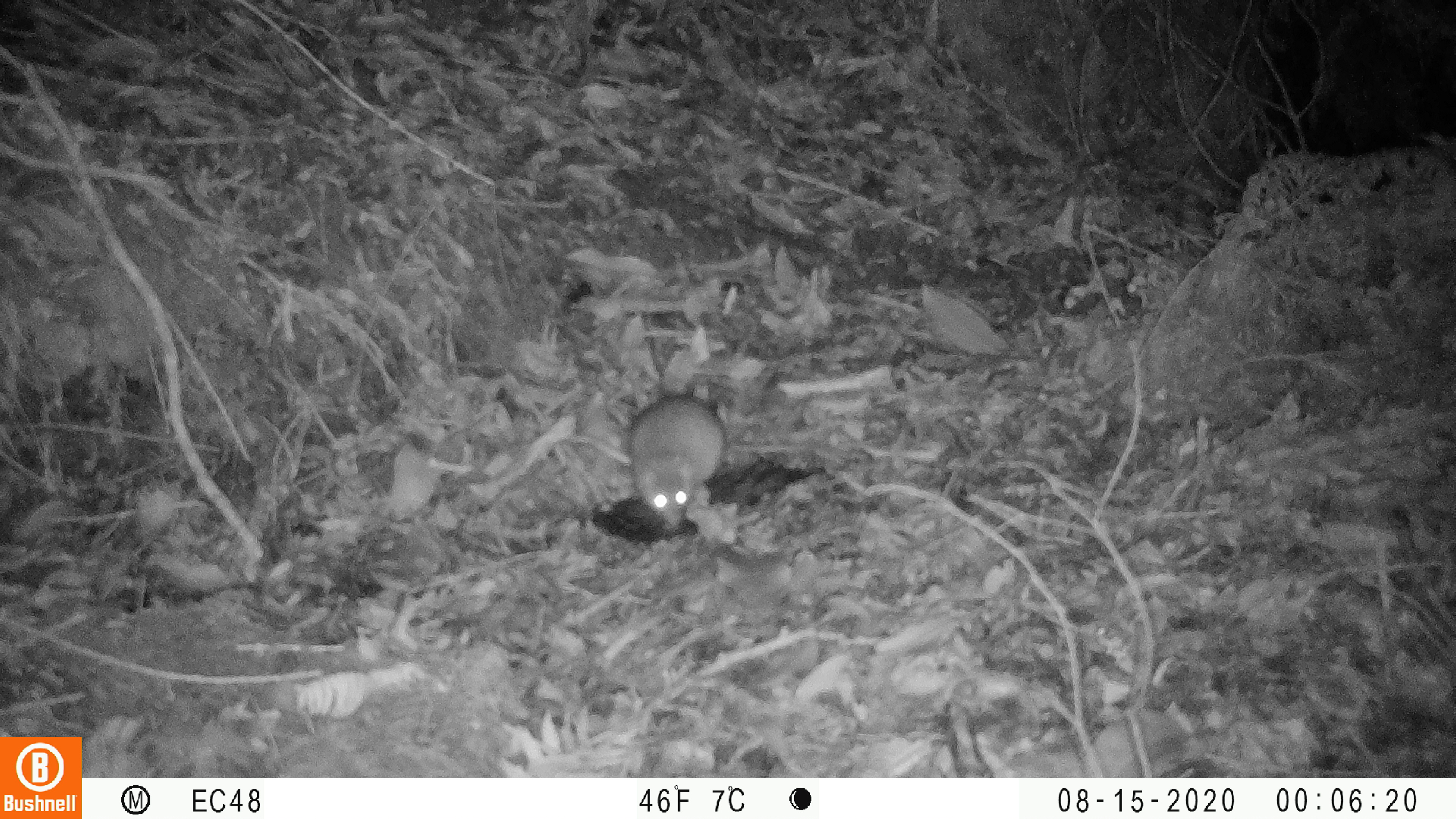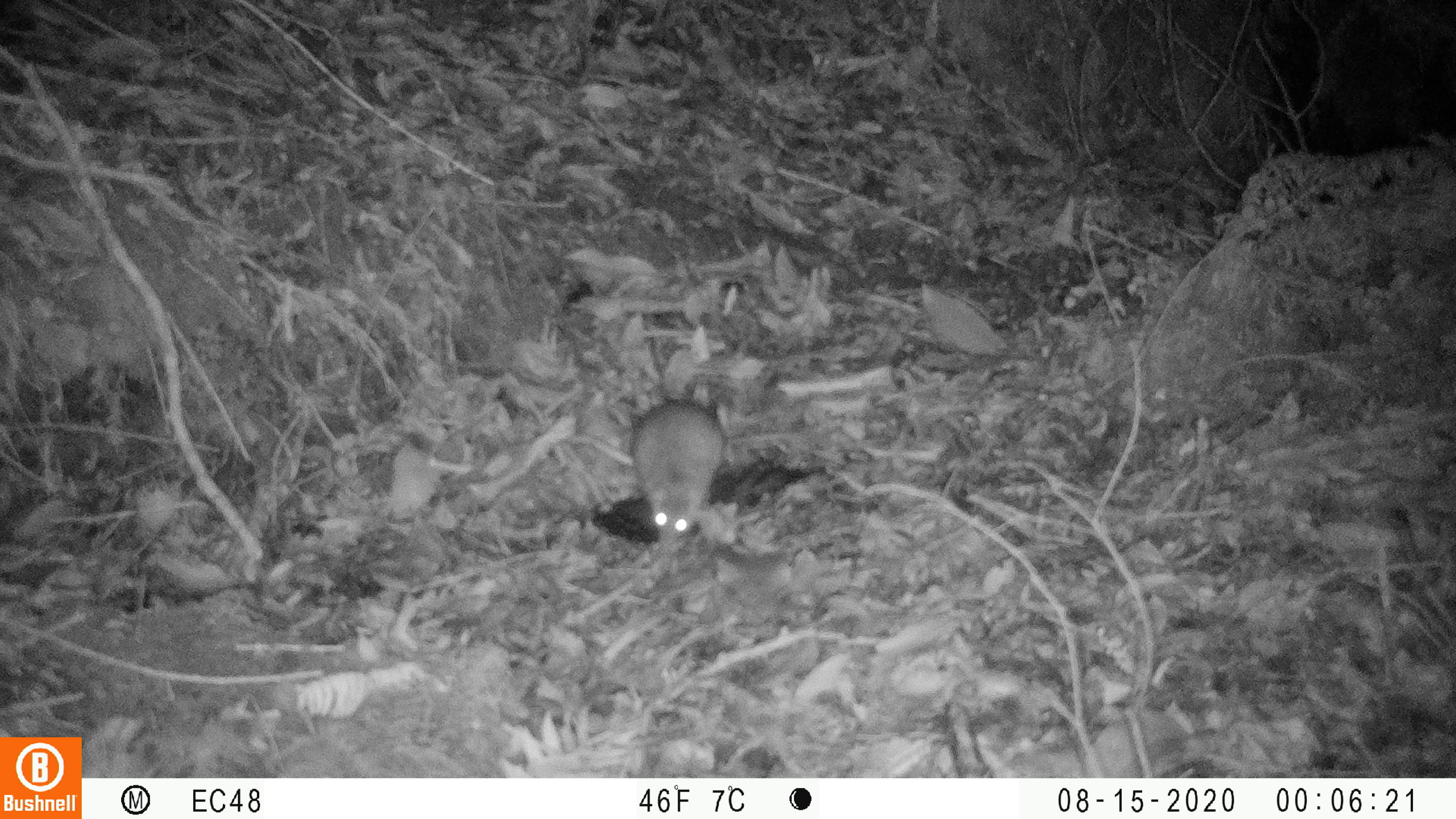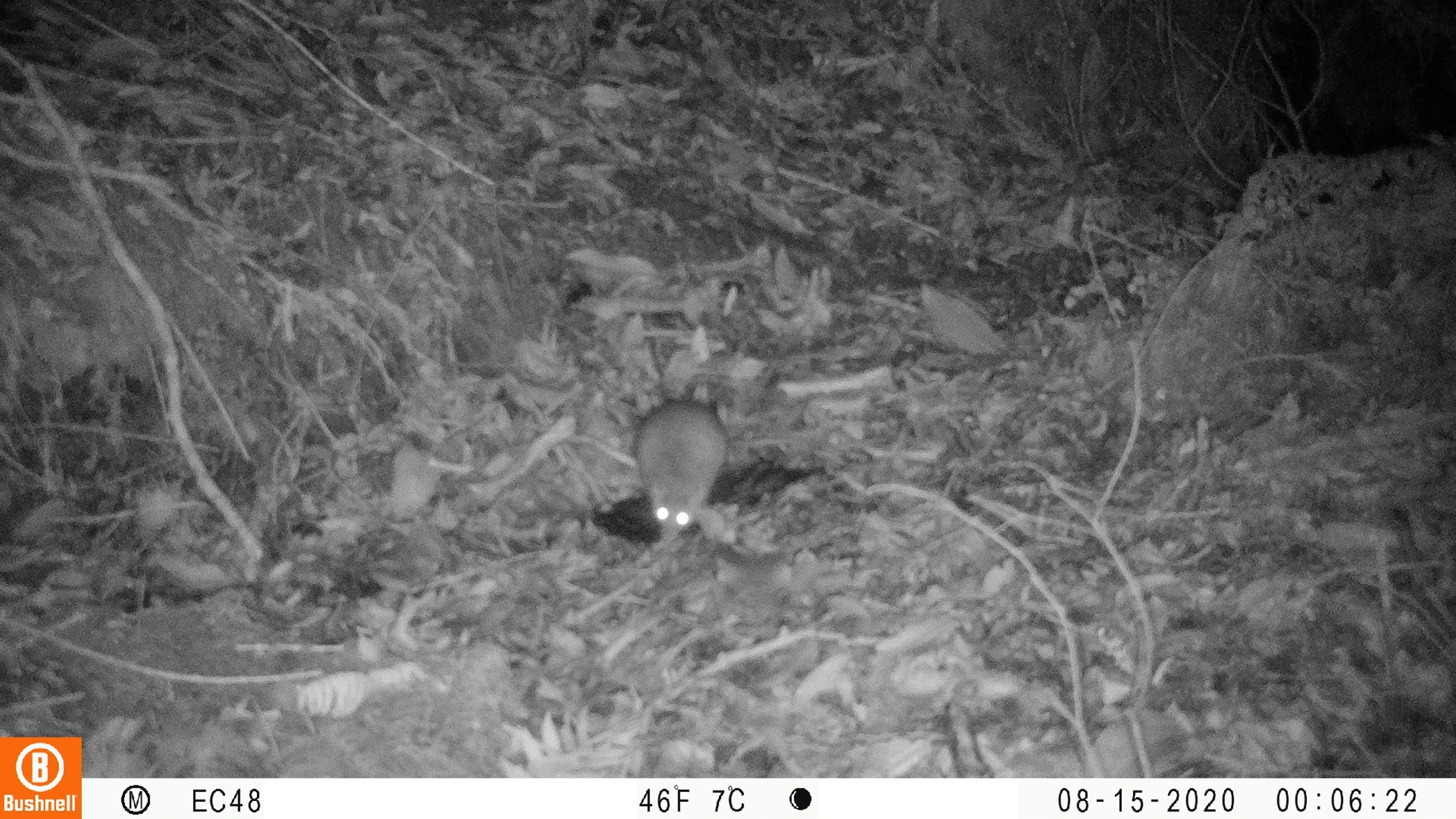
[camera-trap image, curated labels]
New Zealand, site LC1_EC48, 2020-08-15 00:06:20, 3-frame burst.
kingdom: Animalia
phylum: Chordata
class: Mammalia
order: Rodentia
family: Muridae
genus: Rattus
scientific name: Rattus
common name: rat